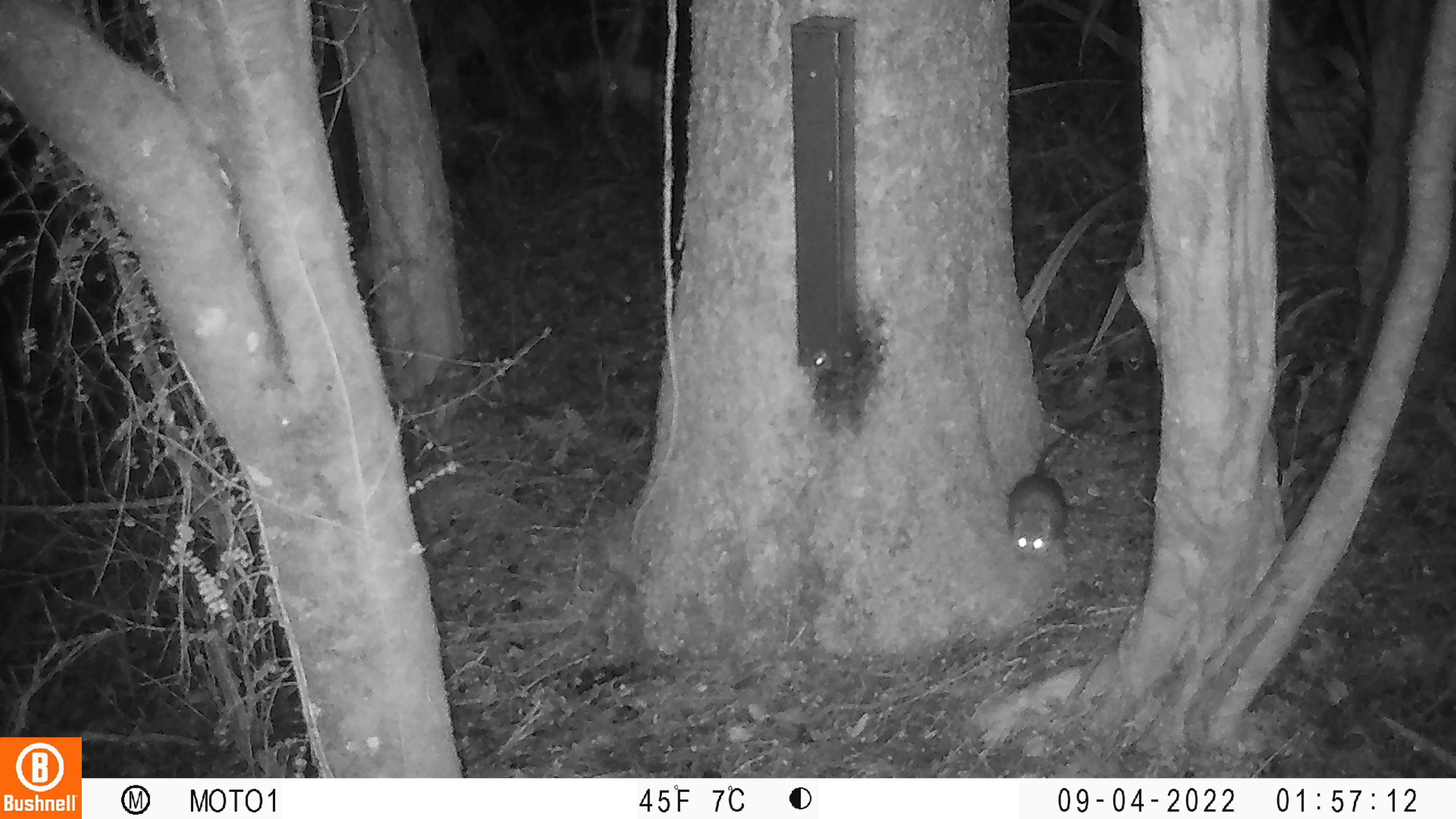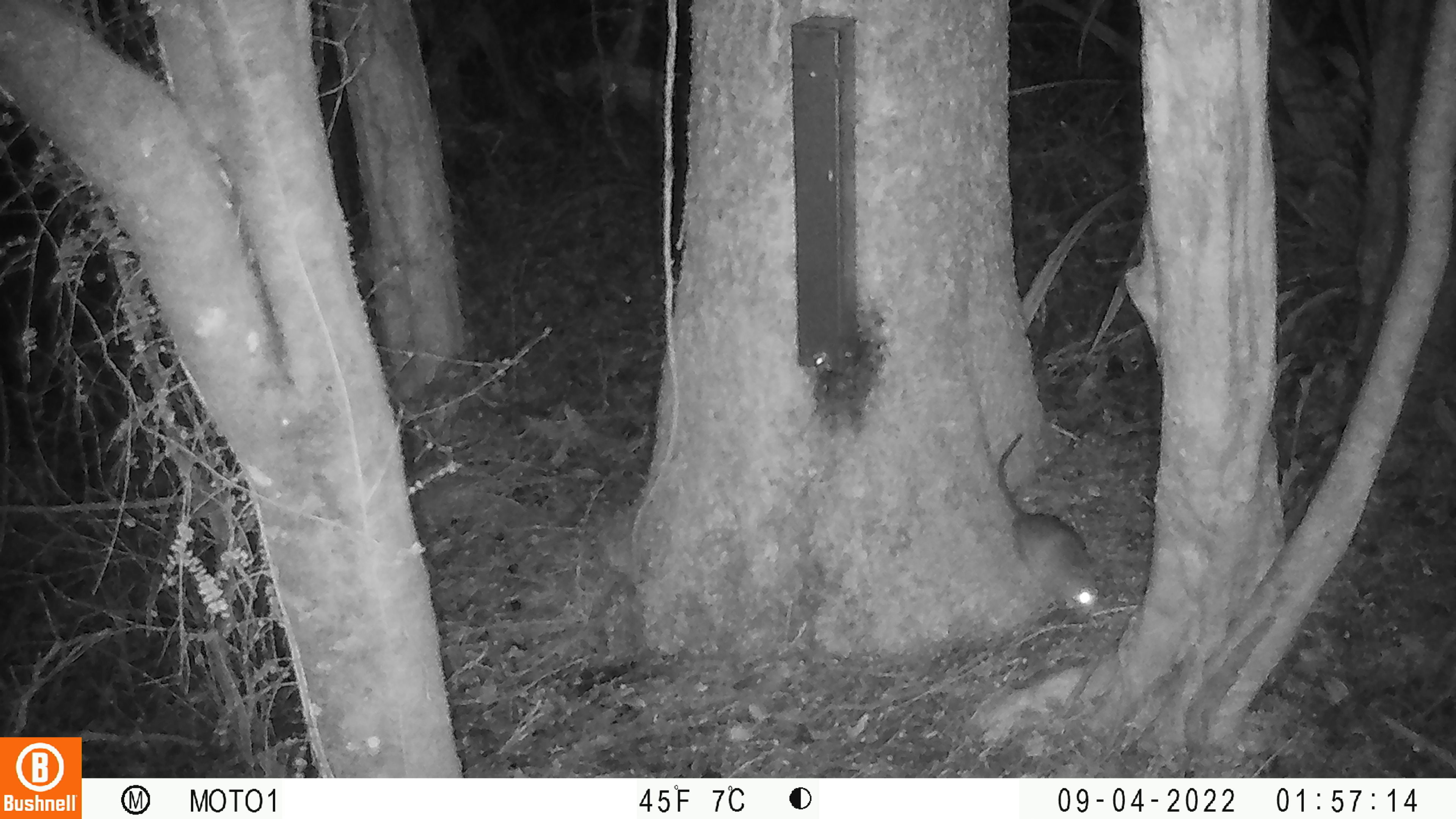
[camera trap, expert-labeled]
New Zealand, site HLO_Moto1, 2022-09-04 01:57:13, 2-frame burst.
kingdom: Animalia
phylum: Chordata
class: Mammalia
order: Rodentia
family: Muridae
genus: Rattus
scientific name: Rattus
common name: rat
Rat (Rattus).